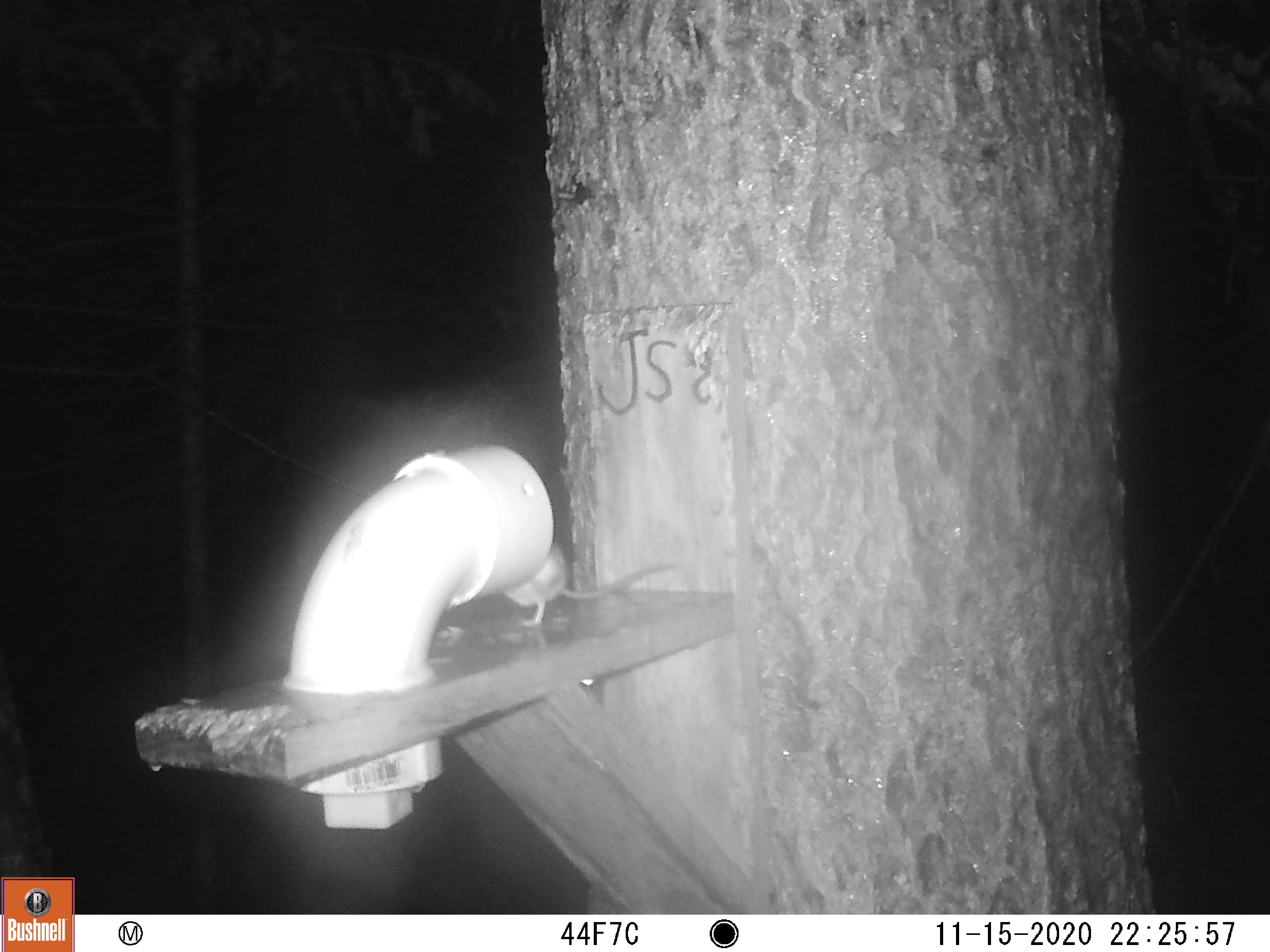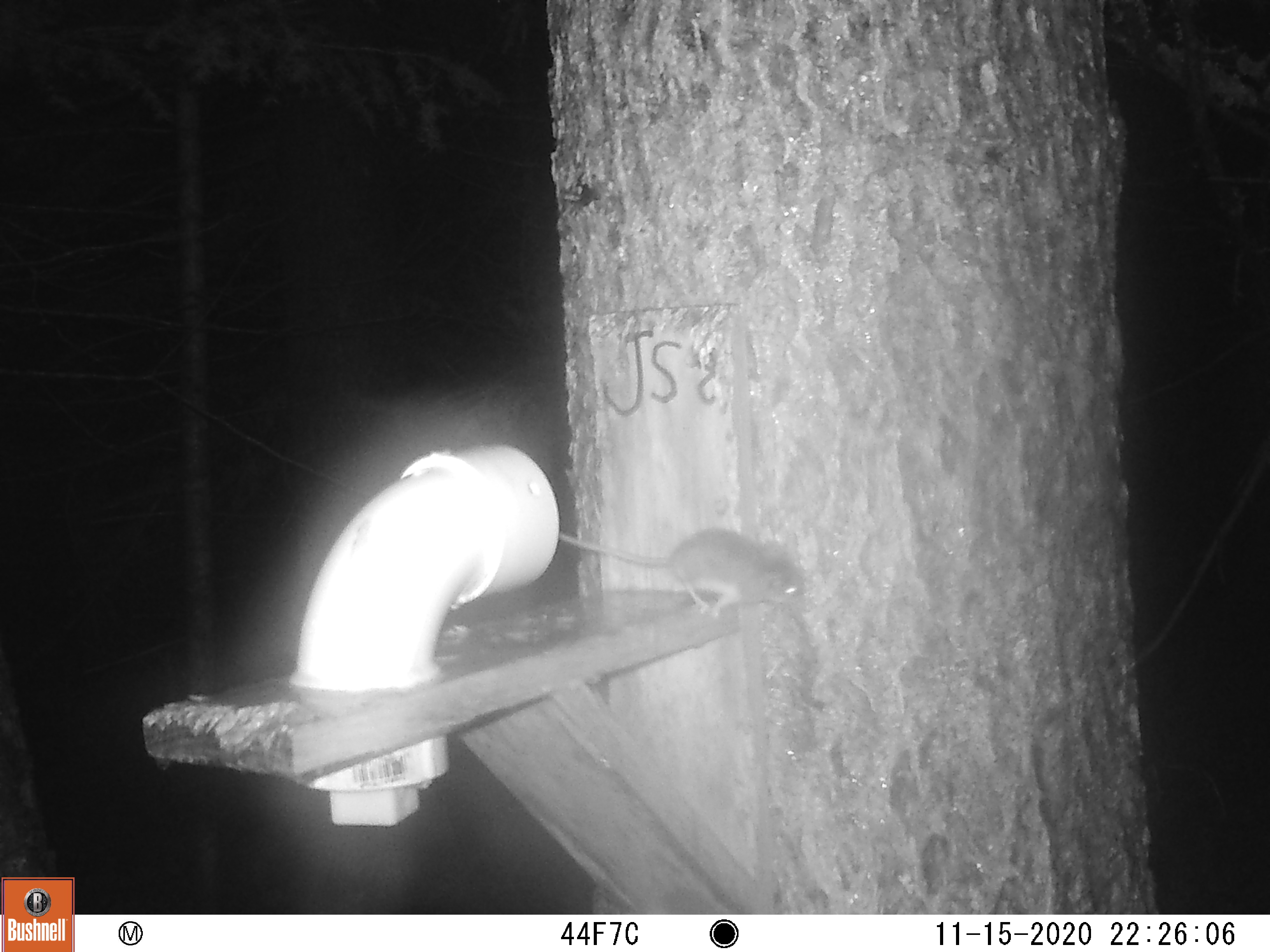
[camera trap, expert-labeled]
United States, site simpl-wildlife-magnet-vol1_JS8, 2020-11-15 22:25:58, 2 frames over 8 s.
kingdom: Animalia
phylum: Chordata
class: Mammalia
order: Rodentia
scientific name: Rodentia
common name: mouse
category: mouse sp.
Mouse sp. (mouse) (Rodentia).